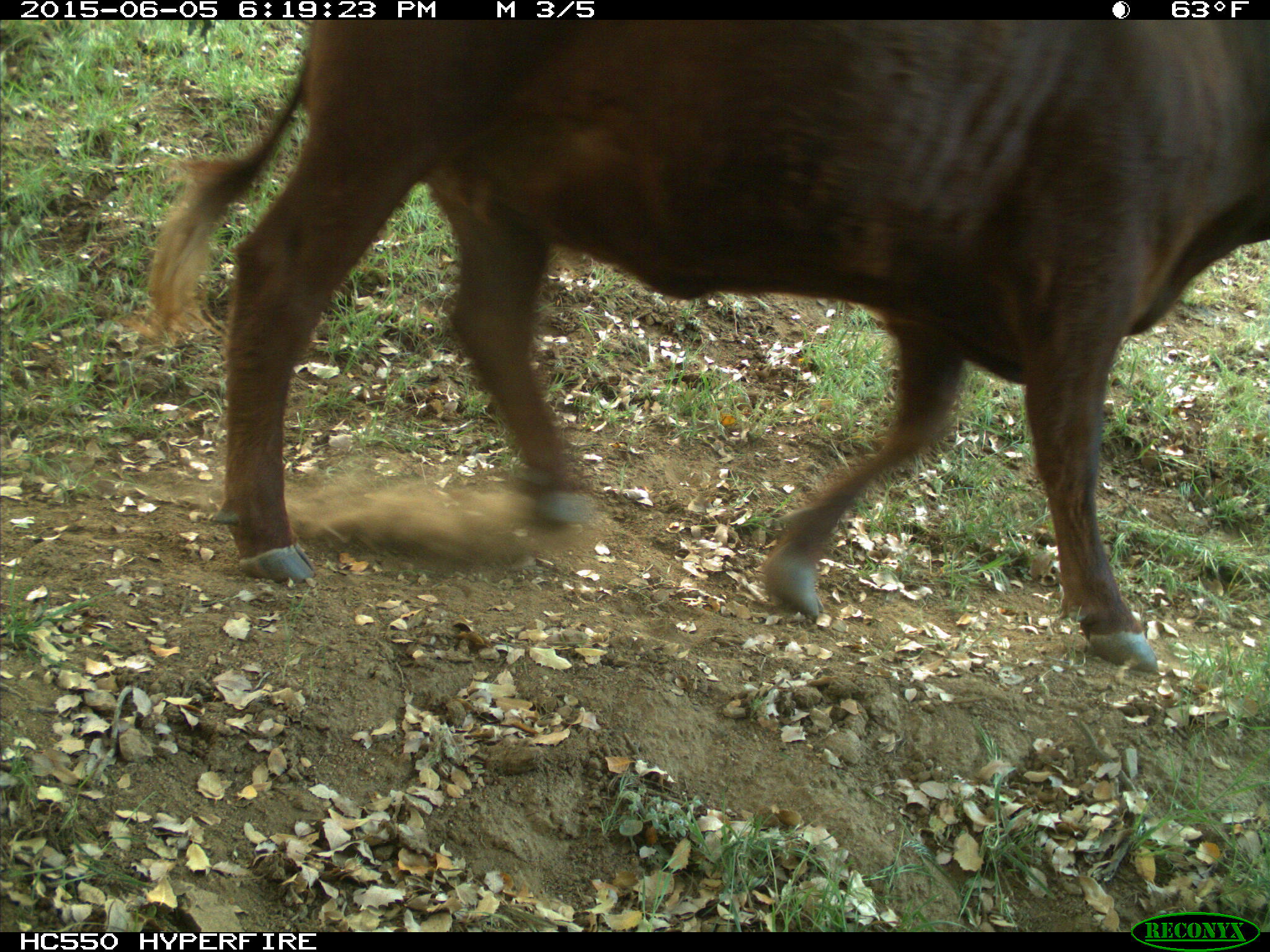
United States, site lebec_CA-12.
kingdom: Animalia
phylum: Chordata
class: Mammalia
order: Artiodactyla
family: Bovidae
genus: Bos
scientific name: Bos taurus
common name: domestic cow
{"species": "Bos taurus (domestic cow)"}